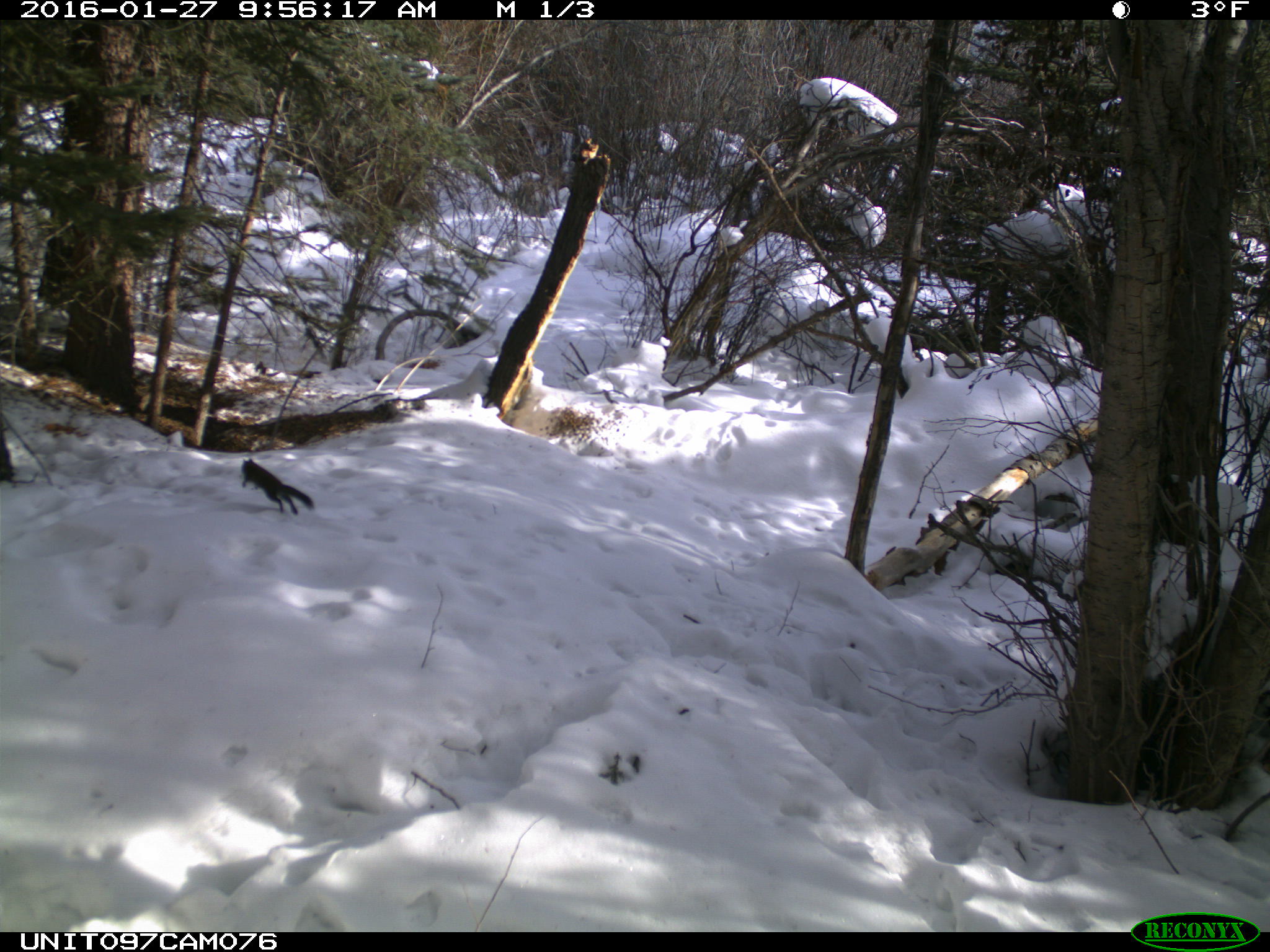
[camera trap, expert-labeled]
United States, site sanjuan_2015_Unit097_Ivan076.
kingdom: Animalia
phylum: Chordata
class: Mammalia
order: Rodentia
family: Sciuridae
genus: Tamiasciurus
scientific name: Tamiasciurus hudsonicus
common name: american red squirrel